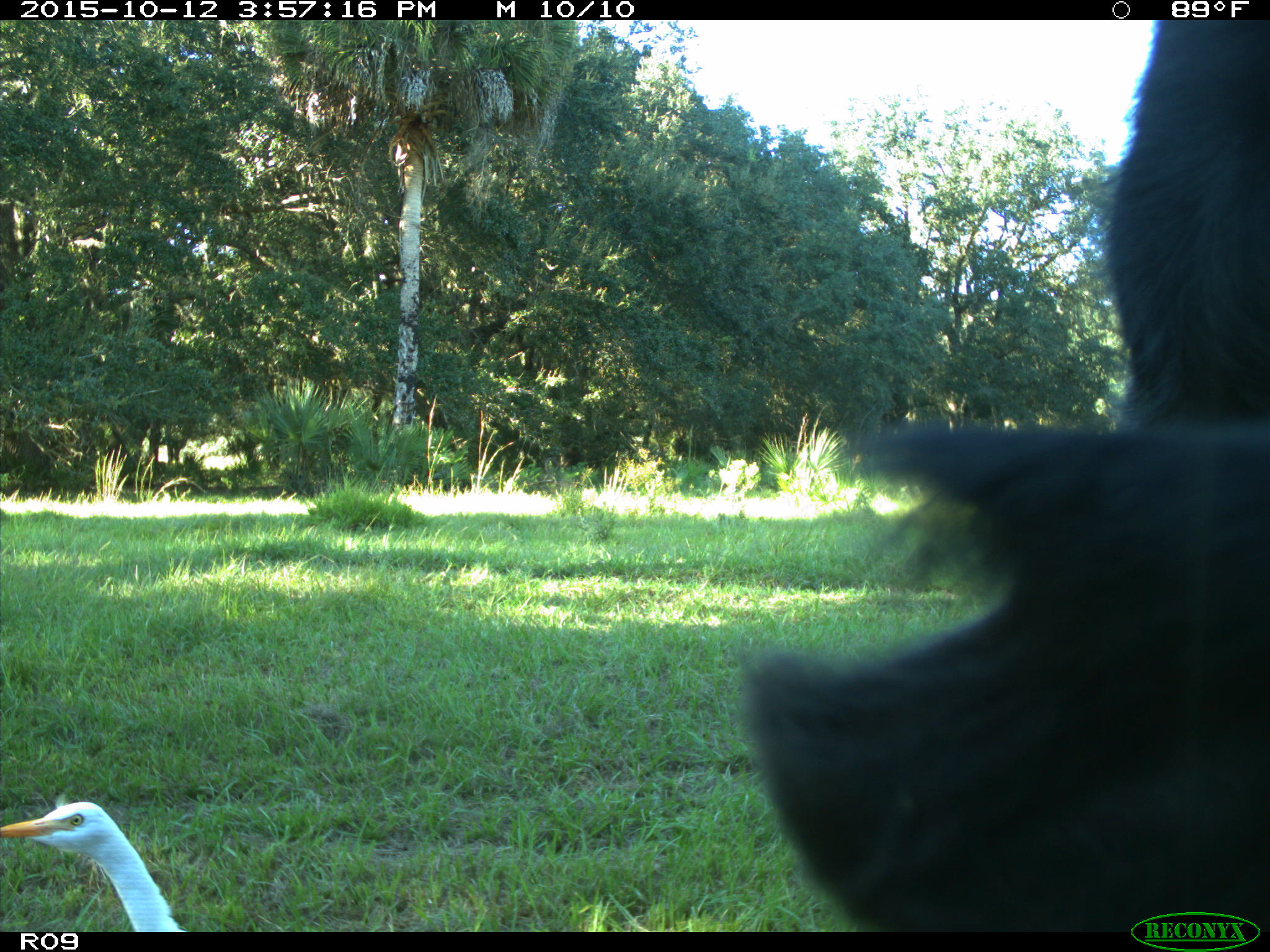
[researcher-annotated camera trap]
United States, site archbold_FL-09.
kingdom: Animalia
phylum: Chordata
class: Mammalia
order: Artiodactyla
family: Bovidae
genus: Bos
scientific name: Bos taurus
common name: domestic cow